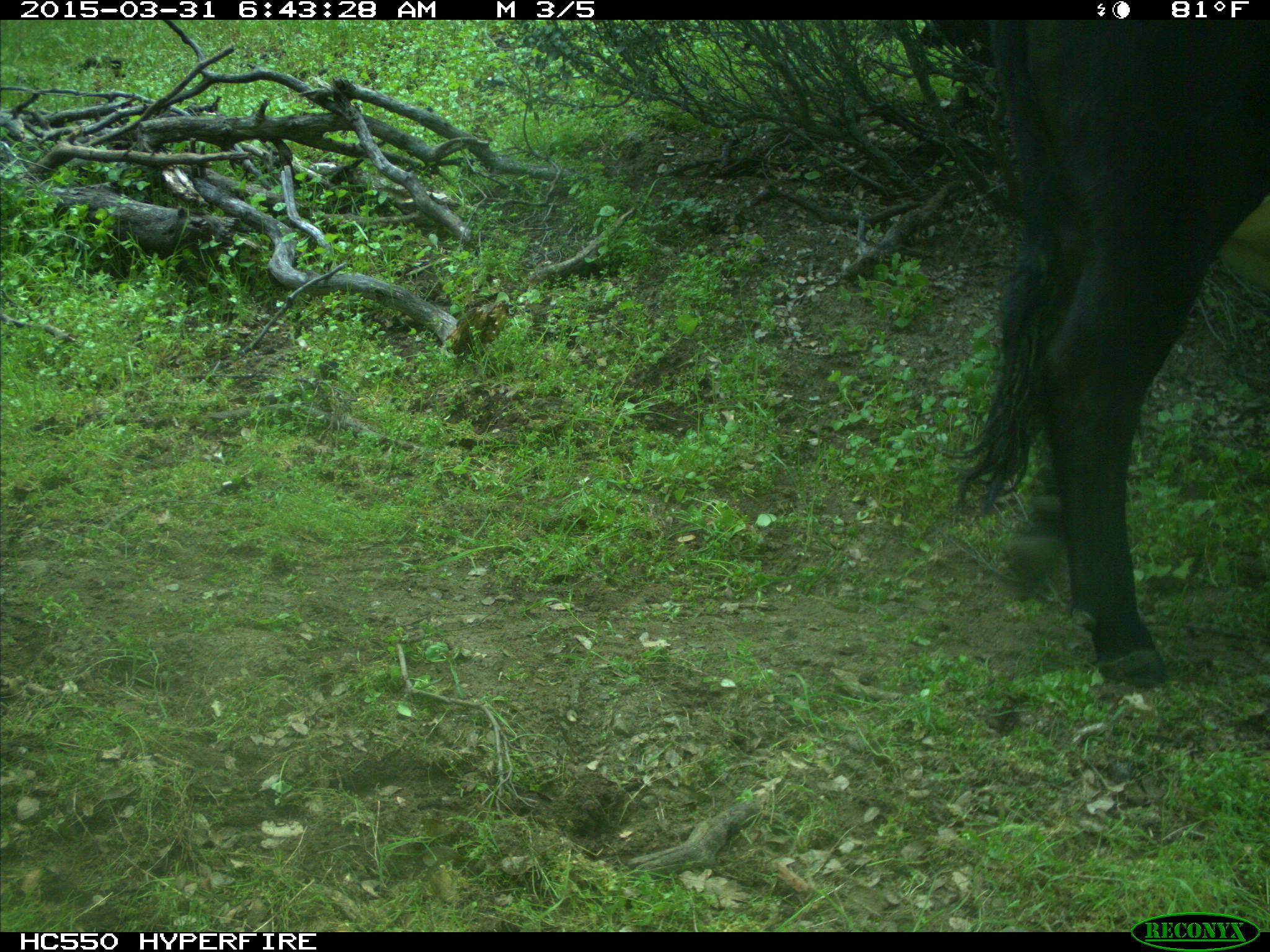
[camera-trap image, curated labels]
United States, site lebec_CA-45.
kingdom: Animalia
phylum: Chordata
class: Mammalia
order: Artiodactyla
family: Bovidae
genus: Bos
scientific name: Bos taurus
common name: domestic cow